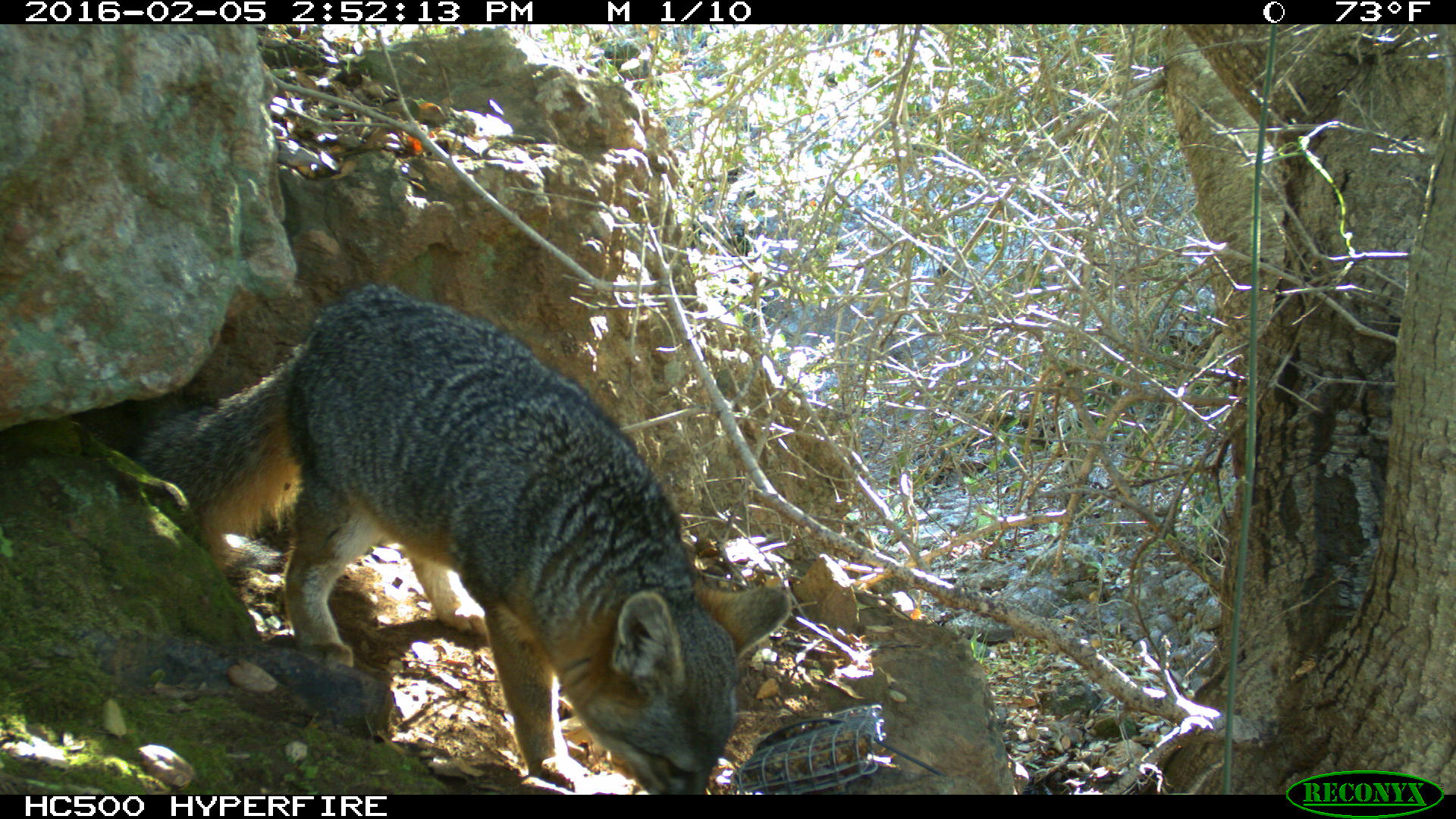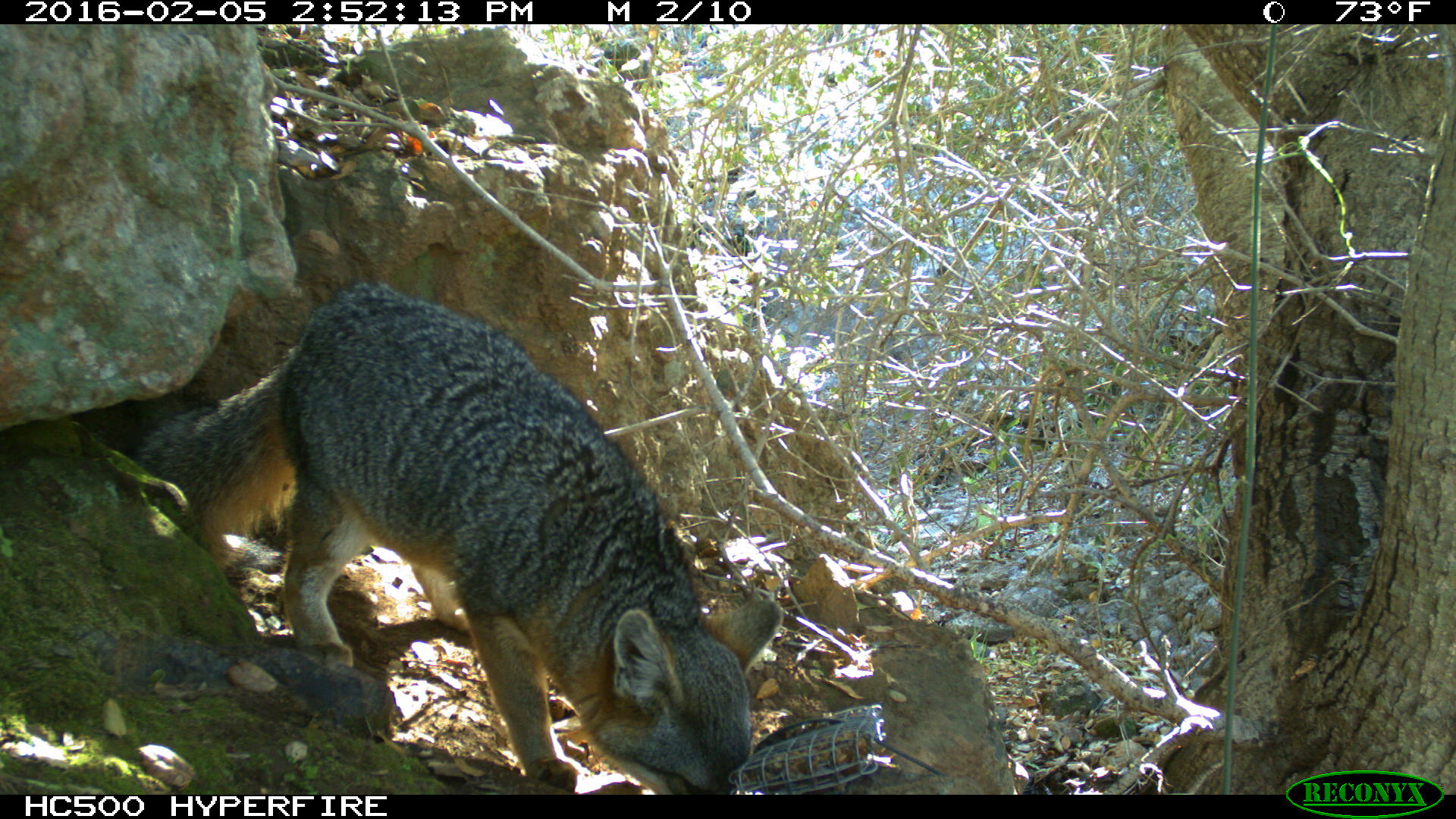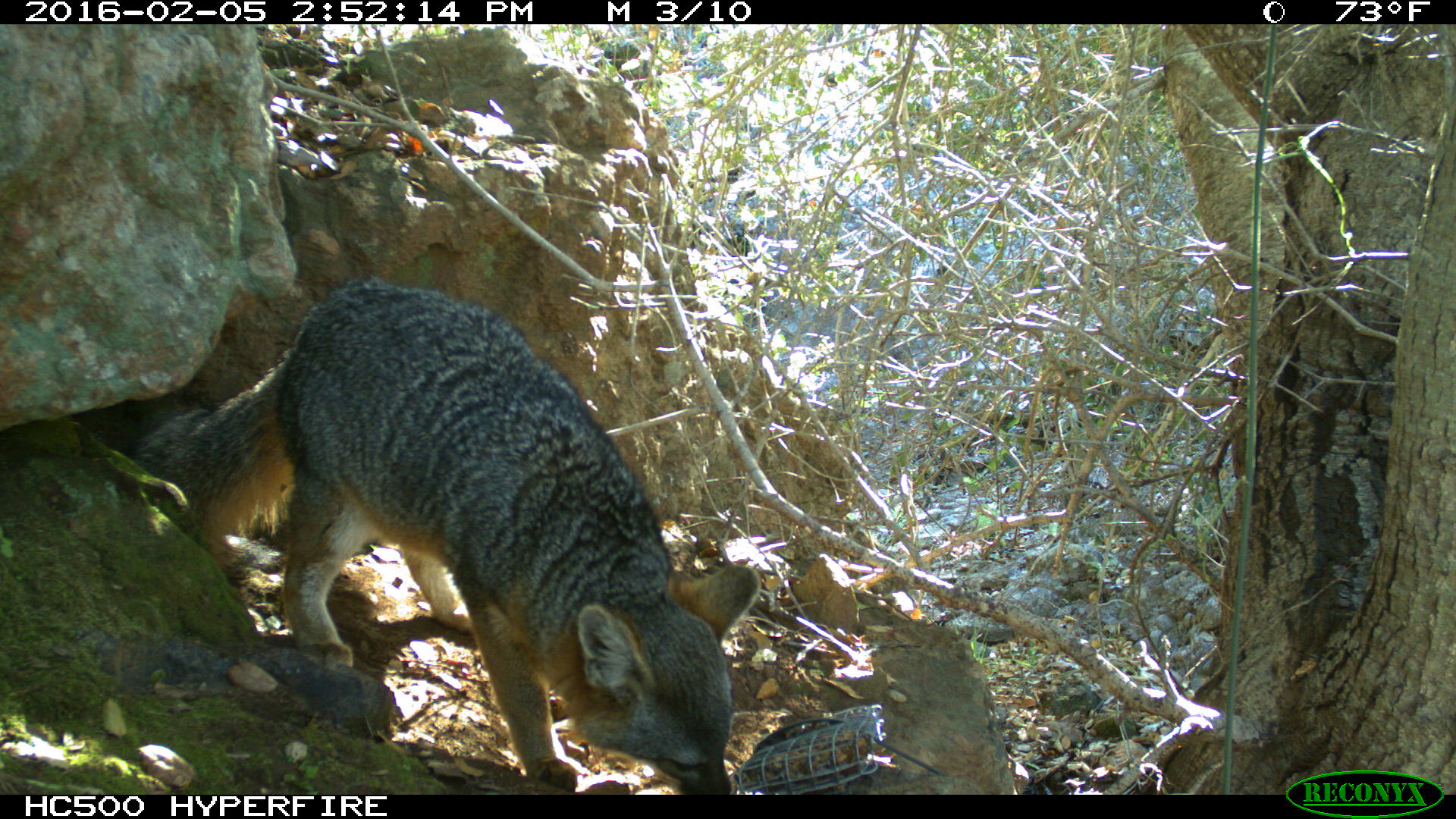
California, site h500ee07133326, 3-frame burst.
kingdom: Animalia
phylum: Chordata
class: Mammalia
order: Carnivora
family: Canidae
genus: Urocyon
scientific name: Urocyon littoralis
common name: island fox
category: fox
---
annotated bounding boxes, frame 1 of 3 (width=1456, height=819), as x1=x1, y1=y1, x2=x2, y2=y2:
fox: x1=118, y1=280, x2=791, y2=795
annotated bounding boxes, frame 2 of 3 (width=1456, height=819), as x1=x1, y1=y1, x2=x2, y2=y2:
fox: x1=120, y1=278, x2=783, y2=793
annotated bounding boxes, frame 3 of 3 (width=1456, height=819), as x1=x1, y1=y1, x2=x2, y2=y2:
fox: x1=124, y1=278, x2=761, y2=794